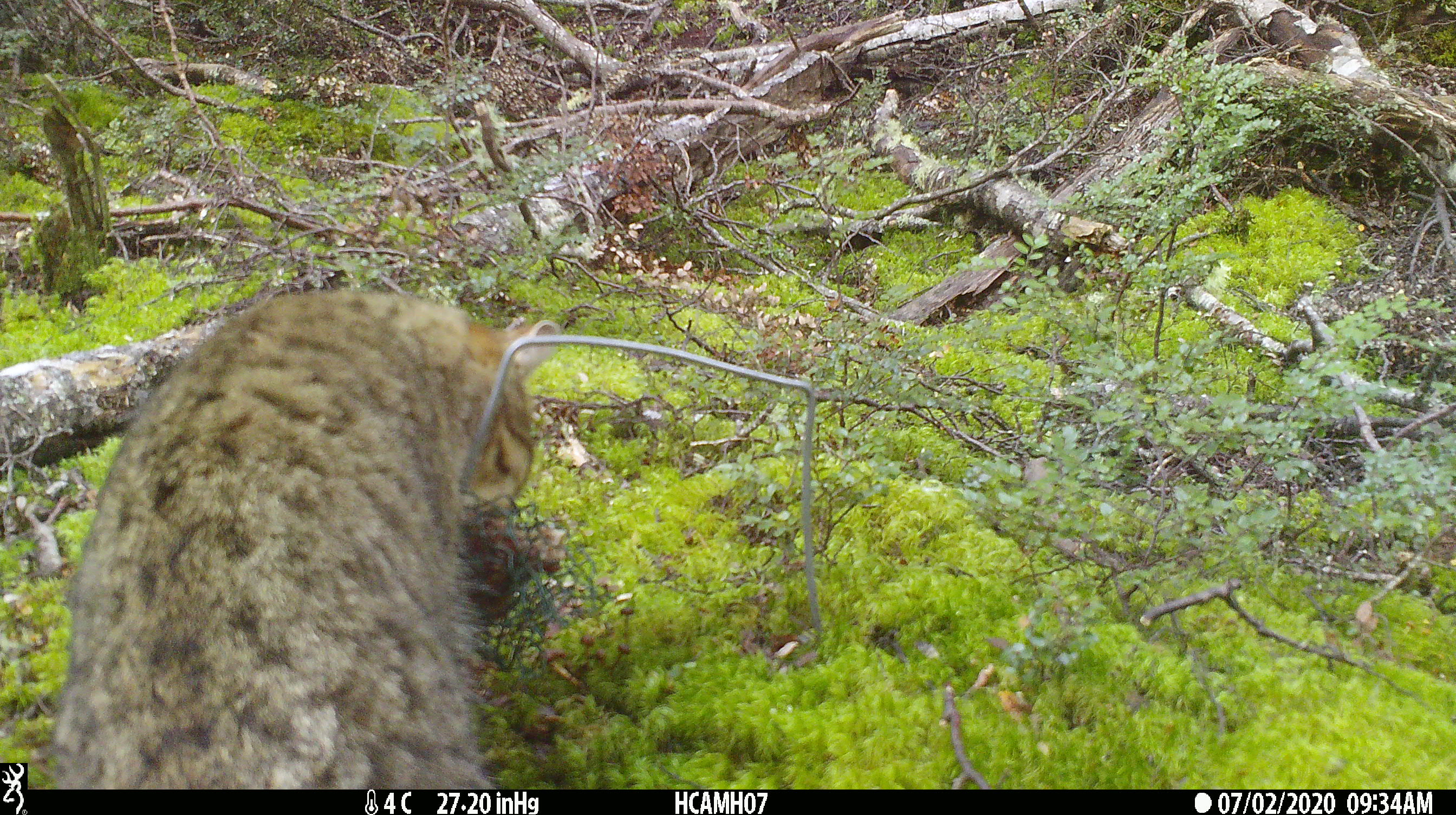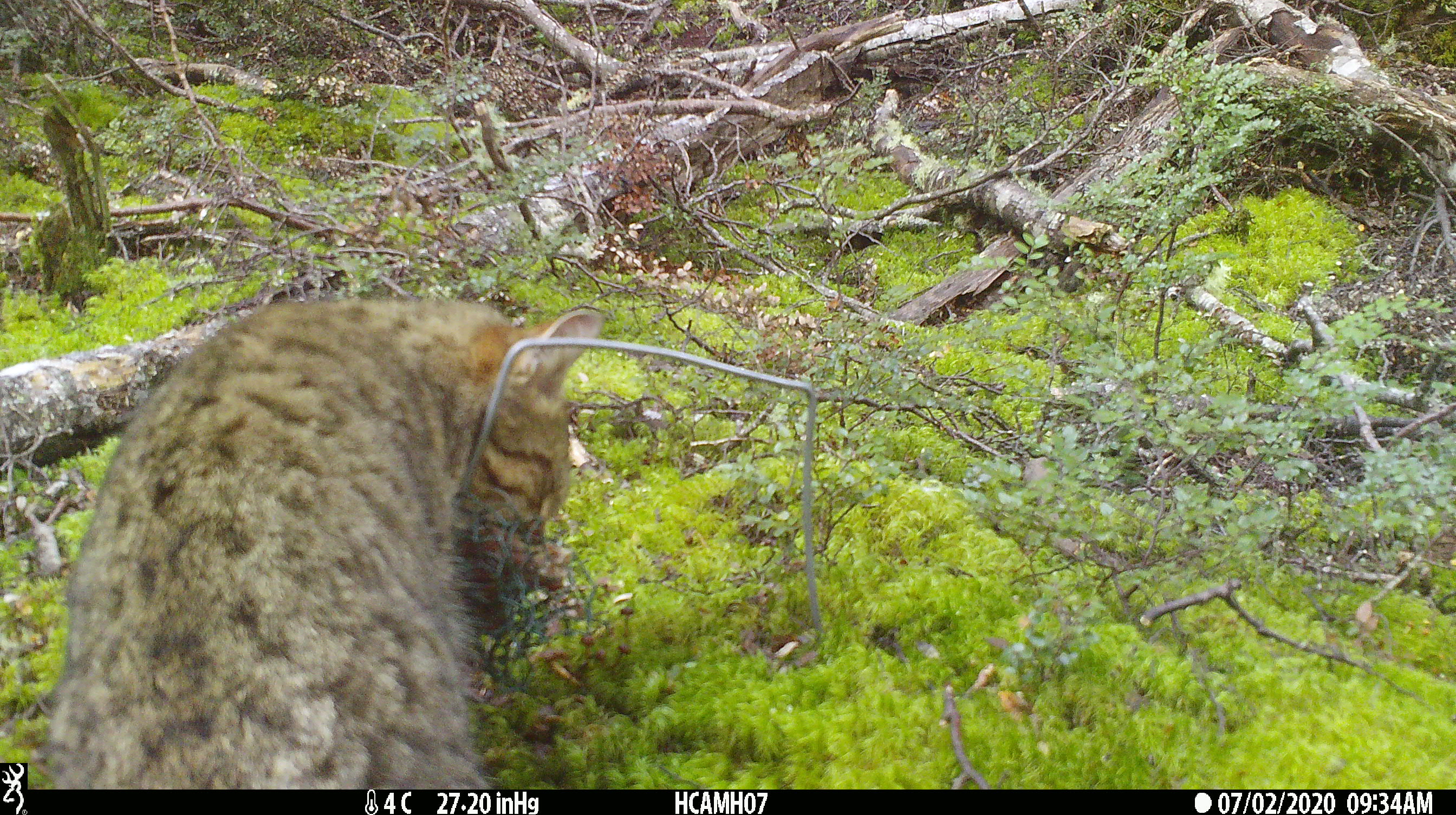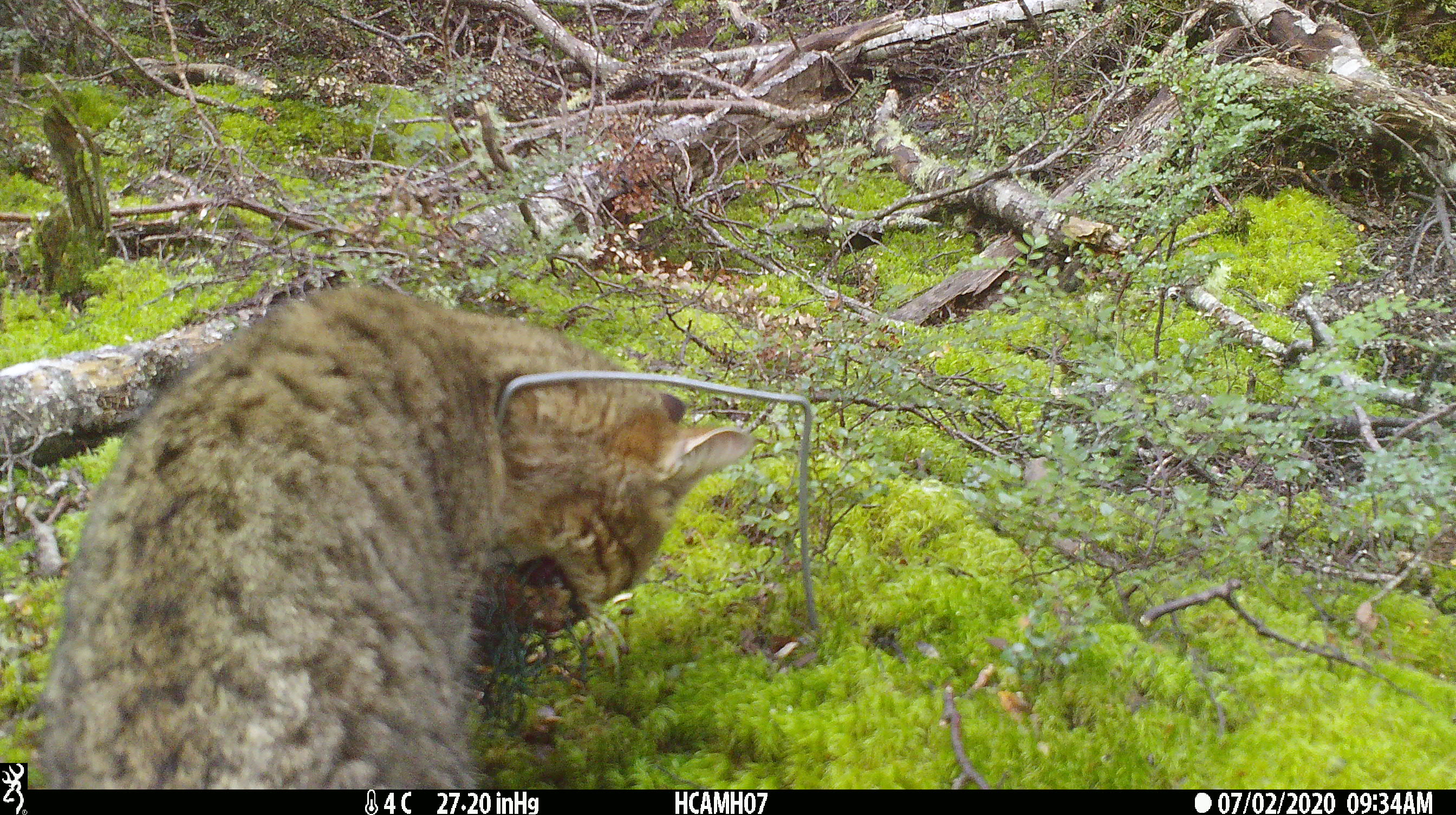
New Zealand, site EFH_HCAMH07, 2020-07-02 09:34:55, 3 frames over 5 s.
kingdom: Animalia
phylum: Chordata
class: Mammalia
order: Carnivora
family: Felidae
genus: Felis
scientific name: Felis catus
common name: domestic cat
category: cat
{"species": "cat (domestic cat) (Felis catus)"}